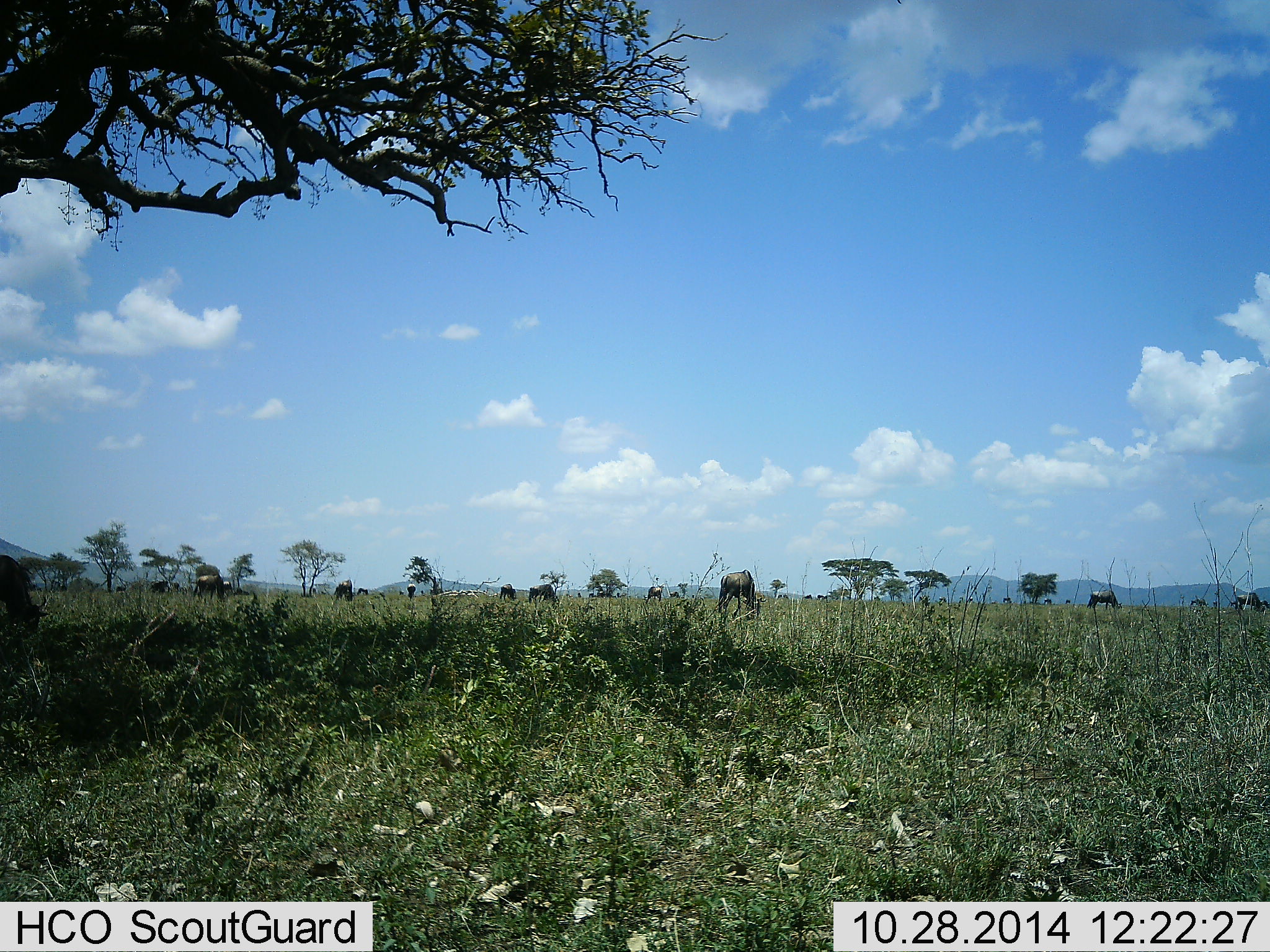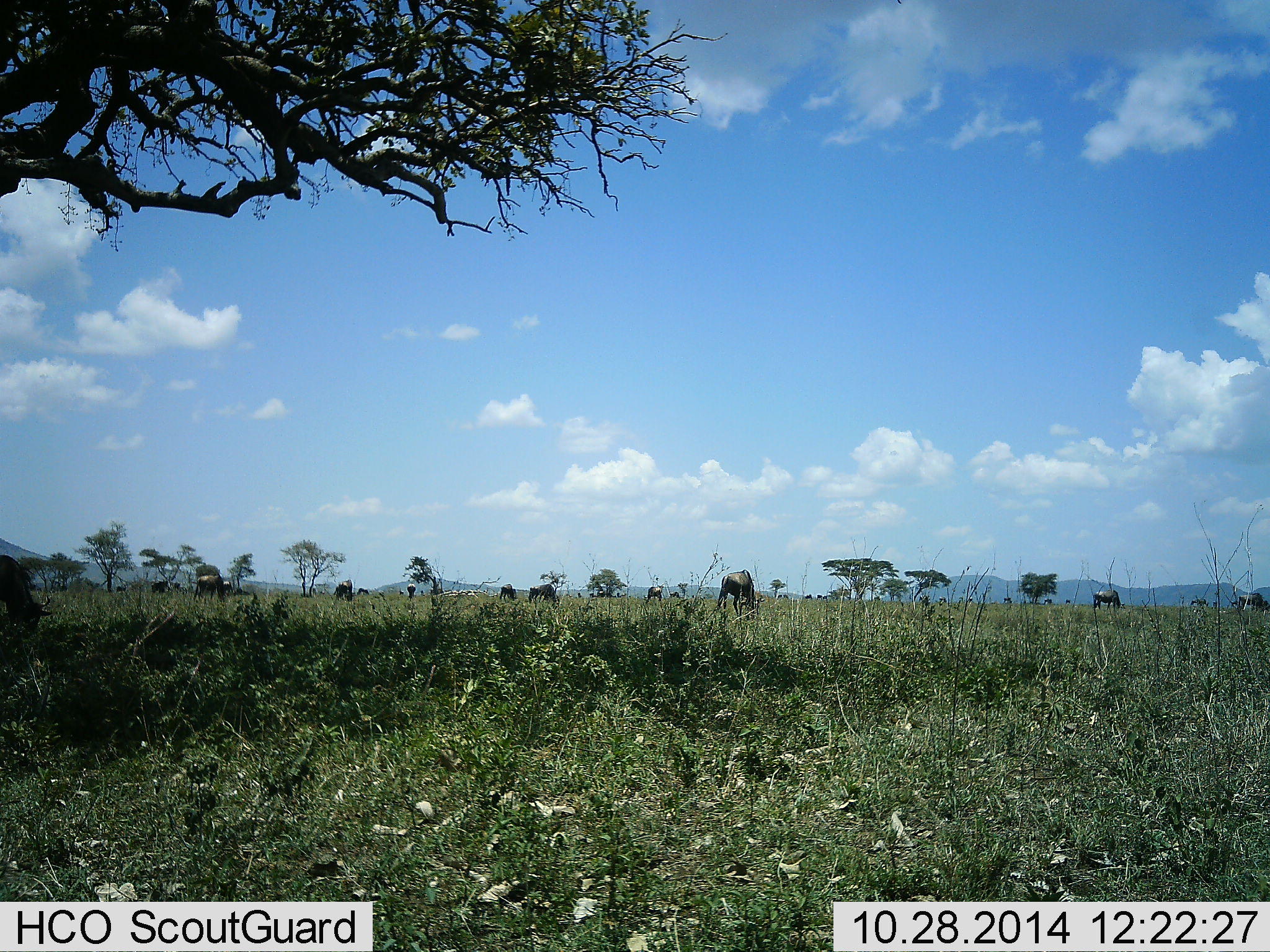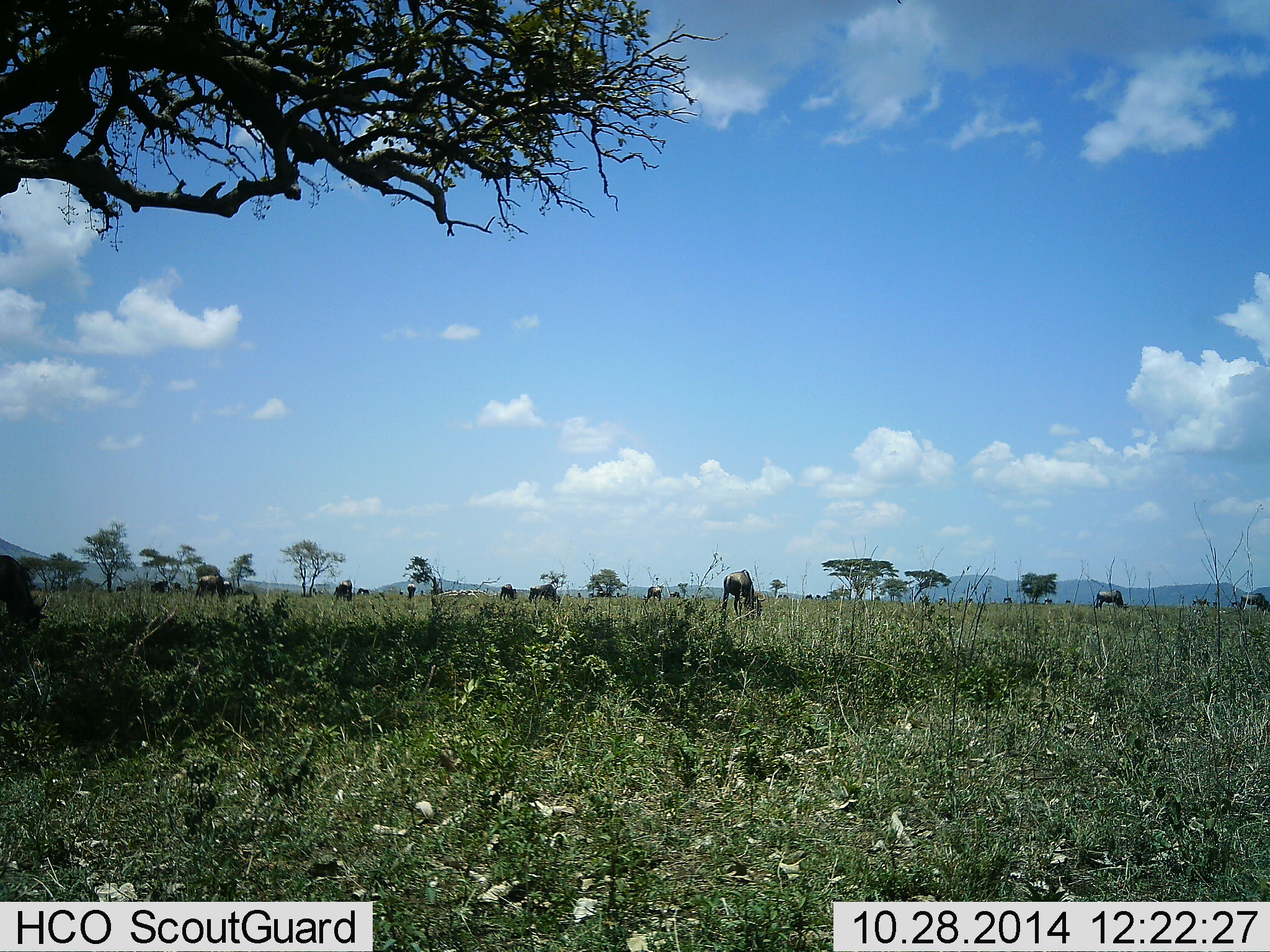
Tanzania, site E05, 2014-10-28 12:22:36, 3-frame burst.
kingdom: Animalia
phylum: Chordata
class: Mammalia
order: Artiodactyla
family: Bovidae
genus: Connochaetes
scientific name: Connochaetes taurinus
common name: blue wildebeest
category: wildebeest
Wildebeest (blue wildebeest) (Connochaetes taurinus), count 11-50. Behavior (volunteer vote fractions): standing 40%, resting 0%, moving 30%, interacting 0%. Young present (vote fraction): 0%. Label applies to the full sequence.